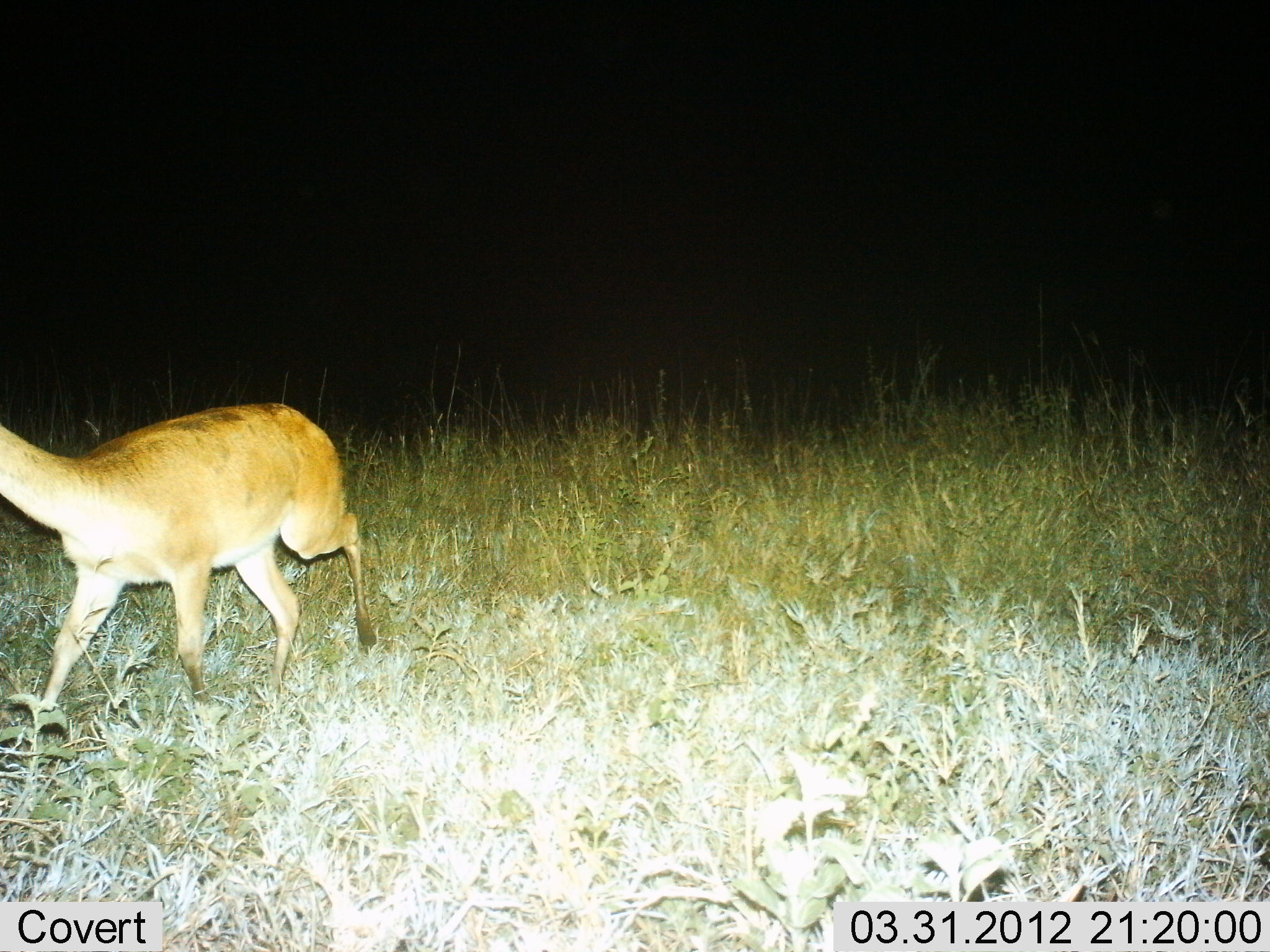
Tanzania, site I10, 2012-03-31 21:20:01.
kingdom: Animalia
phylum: Chordata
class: Mammalia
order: Artiodactyla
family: Bovidae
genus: Redunca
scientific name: Redunca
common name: reedbuck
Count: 1.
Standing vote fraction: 12%.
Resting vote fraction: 0%.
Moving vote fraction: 88%.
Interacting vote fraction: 0%.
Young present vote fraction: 0%.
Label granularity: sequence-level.